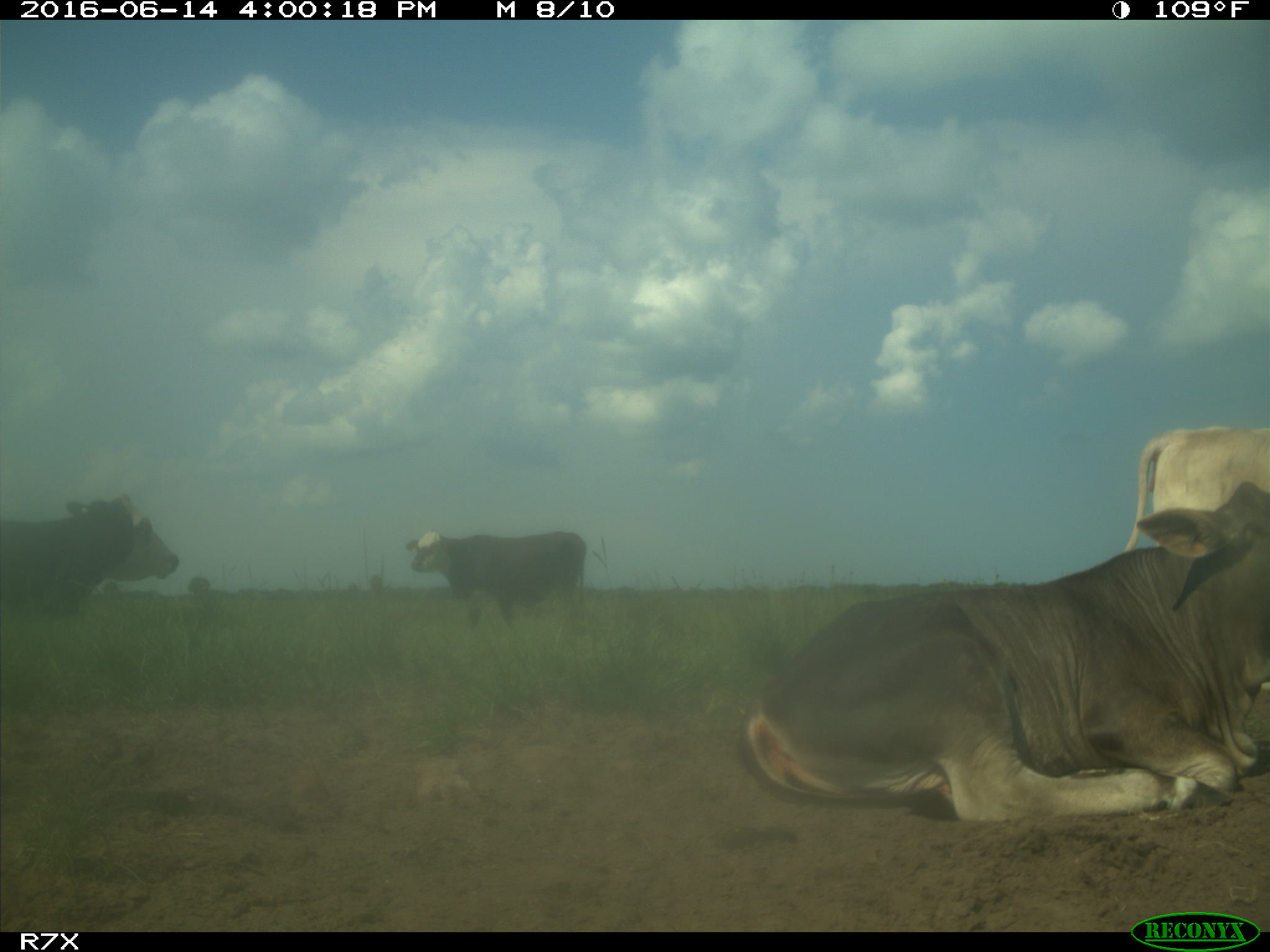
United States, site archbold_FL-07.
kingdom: Animalia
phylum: Chordata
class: Mammalia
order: Artiodactyla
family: Bovidae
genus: Bos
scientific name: Bos taurus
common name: domestic cow